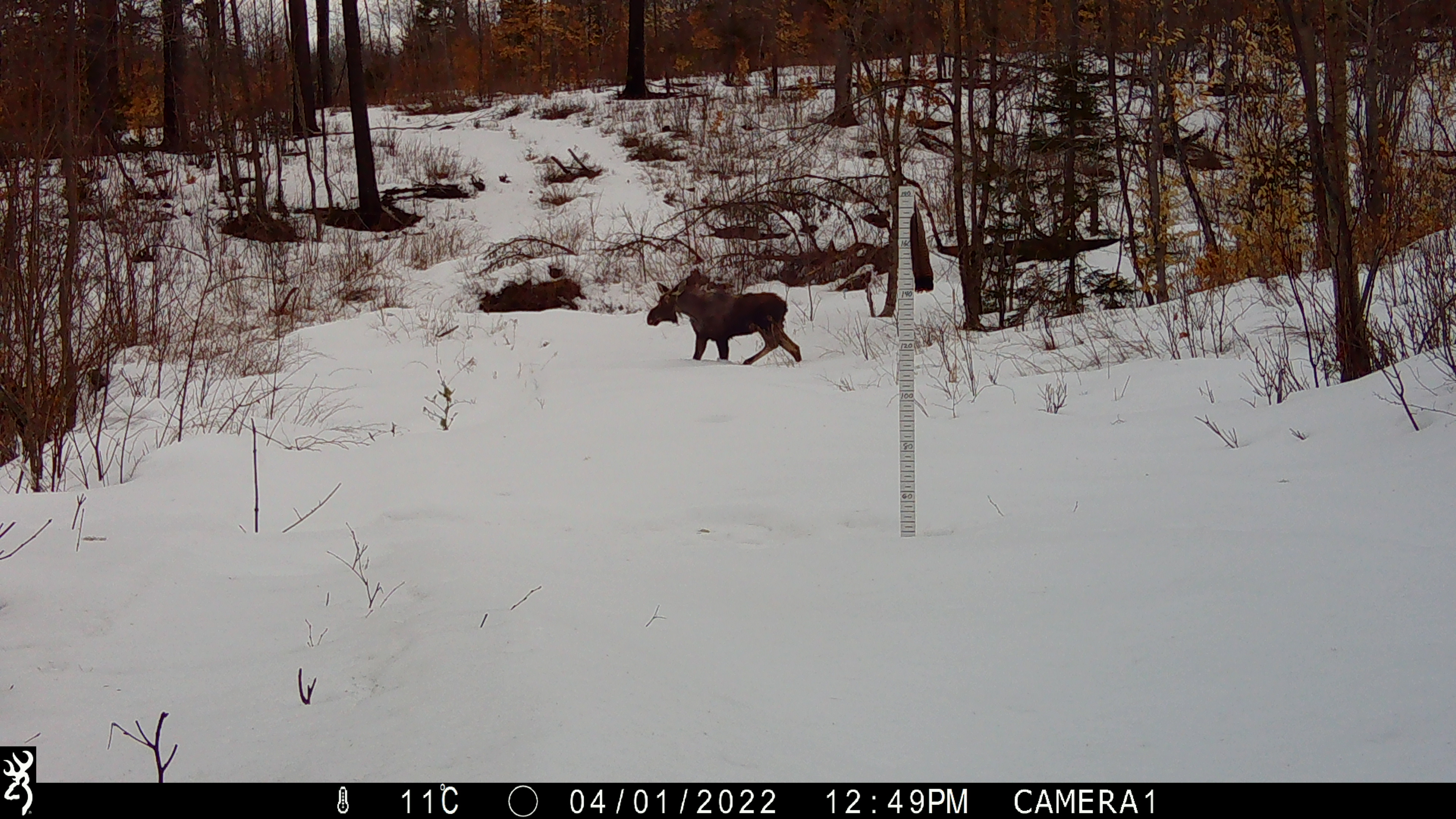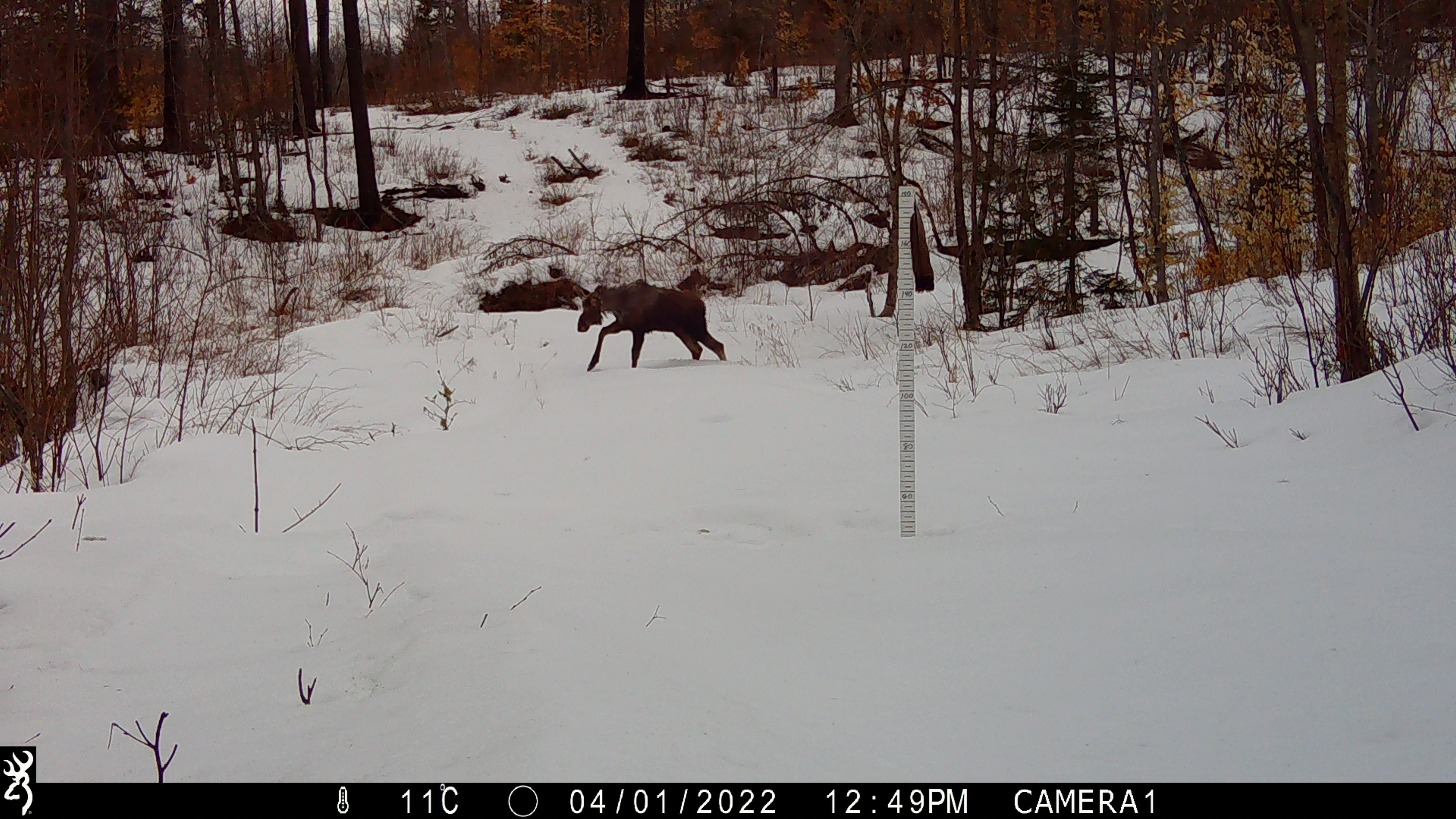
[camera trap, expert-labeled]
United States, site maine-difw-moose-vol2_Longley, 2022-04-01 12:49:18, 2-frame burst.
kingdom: Animalia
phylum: Chordata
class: Mammalia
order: Artiodactyla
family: Cervidae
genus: Alces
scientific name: Alces alces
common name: moose